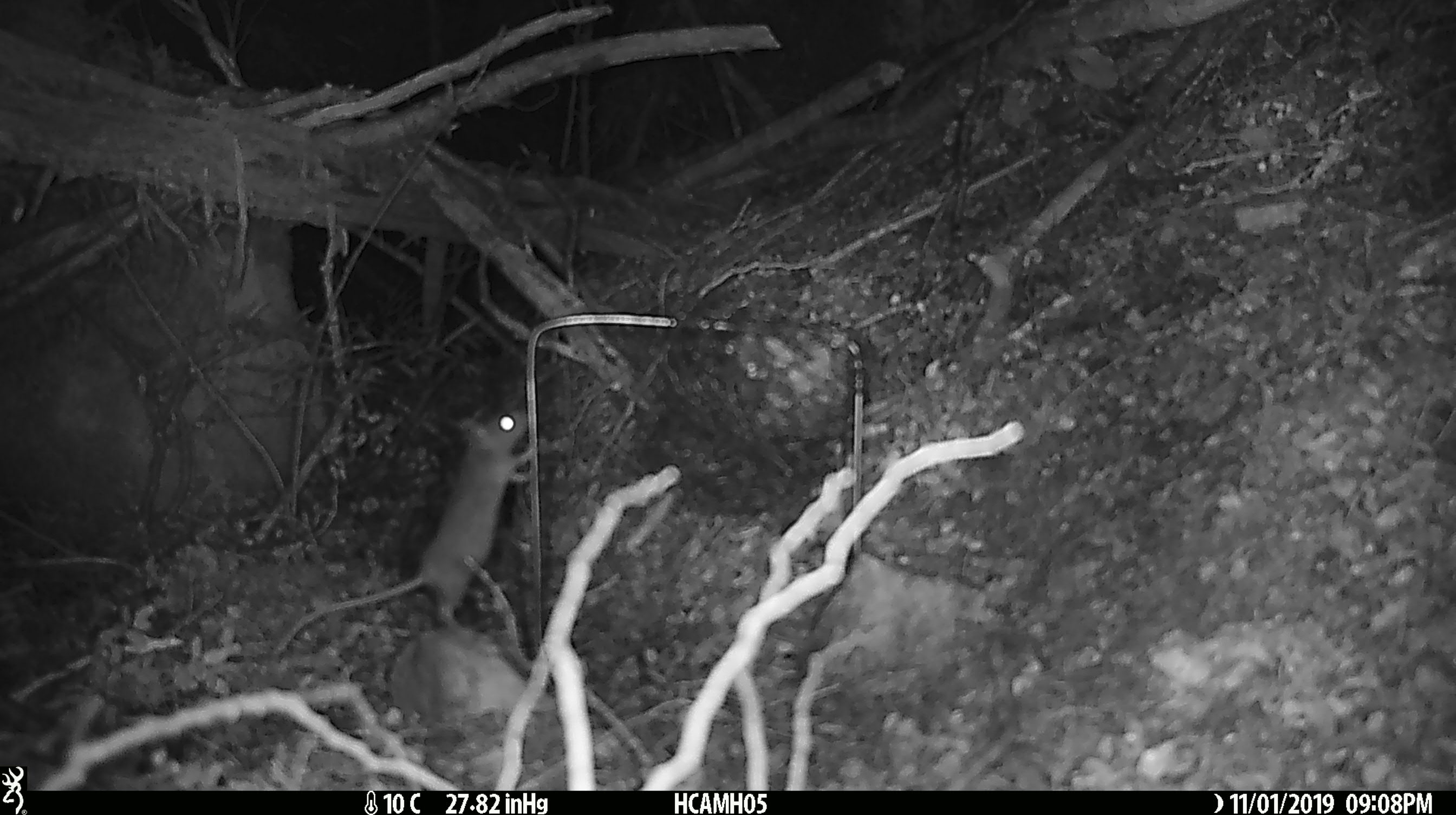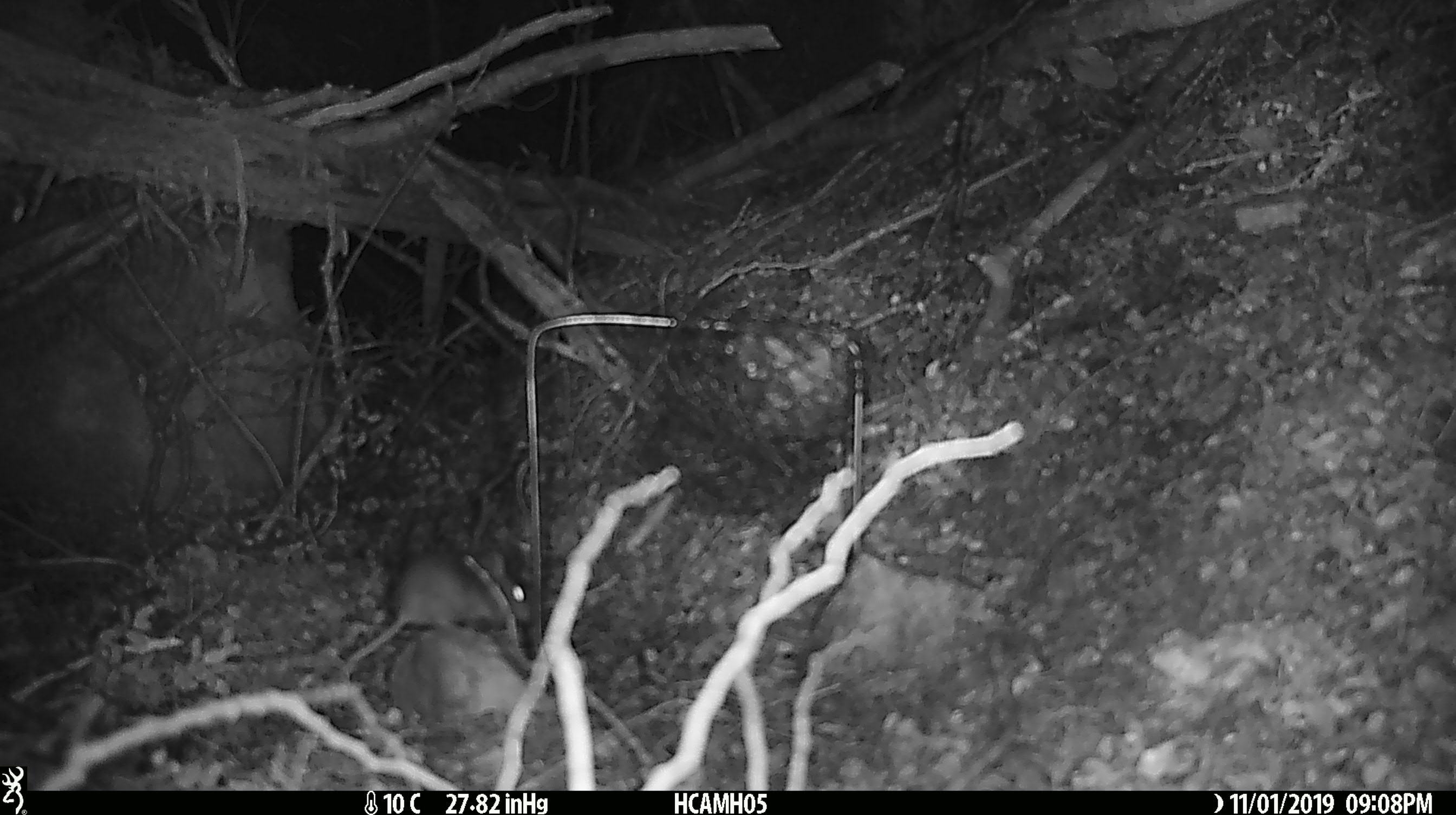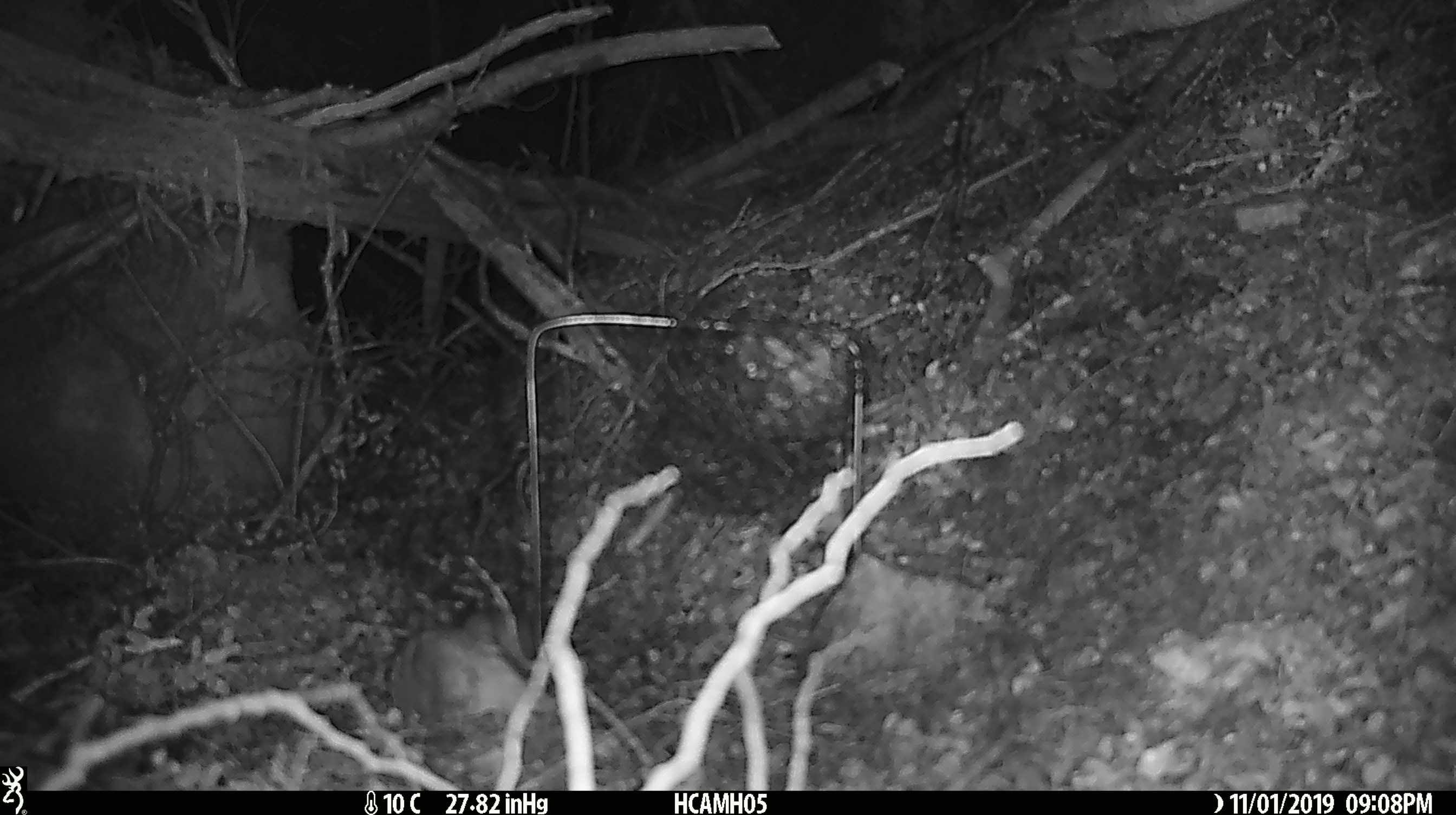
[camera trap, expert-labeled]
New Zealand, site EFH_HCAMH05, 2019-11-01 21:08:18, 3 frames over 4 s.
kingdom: Animalia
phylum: Chordata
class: Mammalia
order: Rodentia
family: Muridae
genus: Mus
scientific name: Mus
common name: mouse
Mouse (Mus).